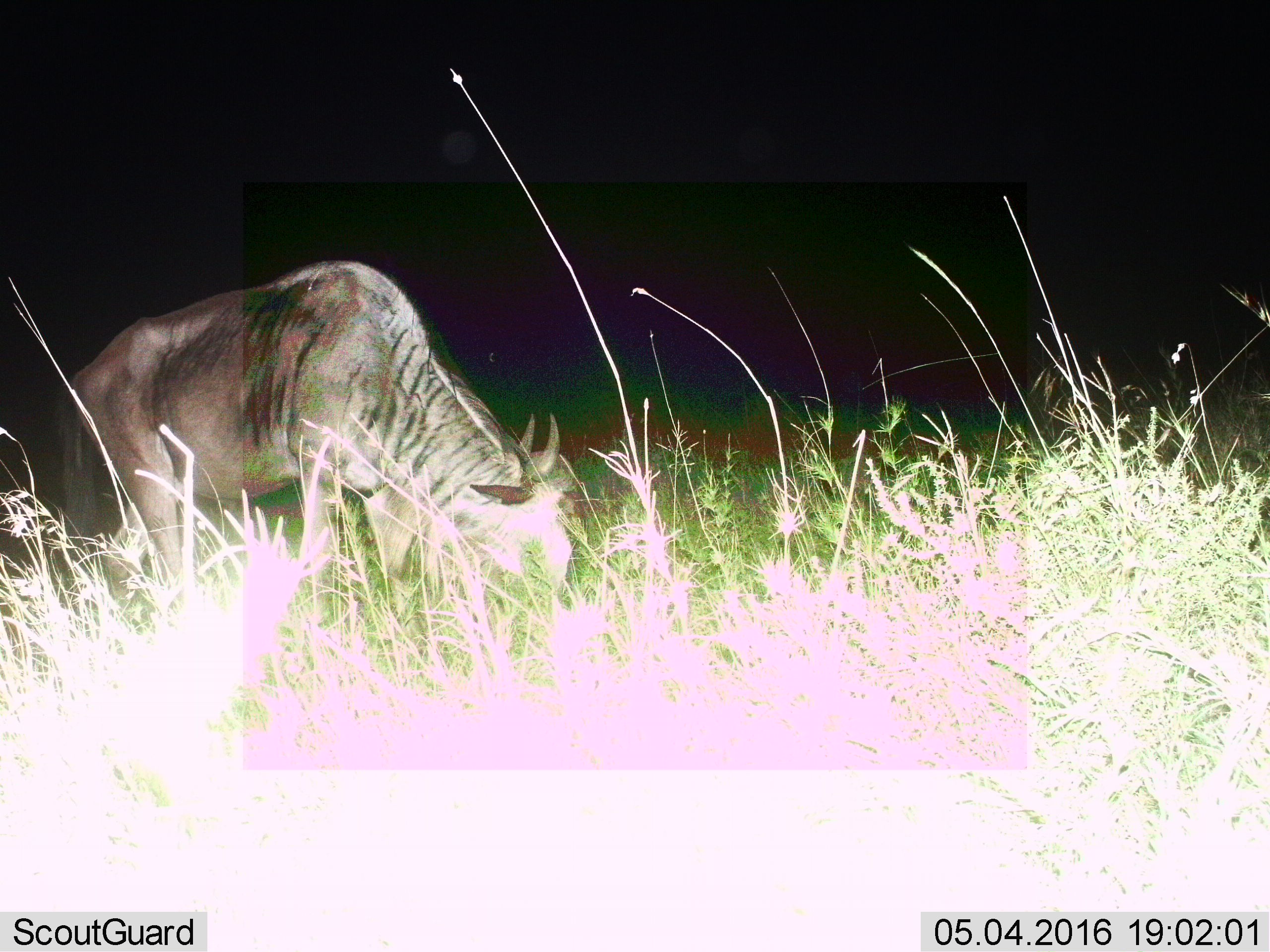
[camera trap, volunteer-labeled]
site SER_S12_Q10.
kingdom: Animalia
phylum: Chordata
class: Mammalia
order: Artiodactyla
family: Bovidae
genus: Connochaetes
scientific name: Connochaetes taurinus taurinus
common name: blue wildebeest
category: wildebeestblue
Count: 1.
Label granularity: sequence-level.